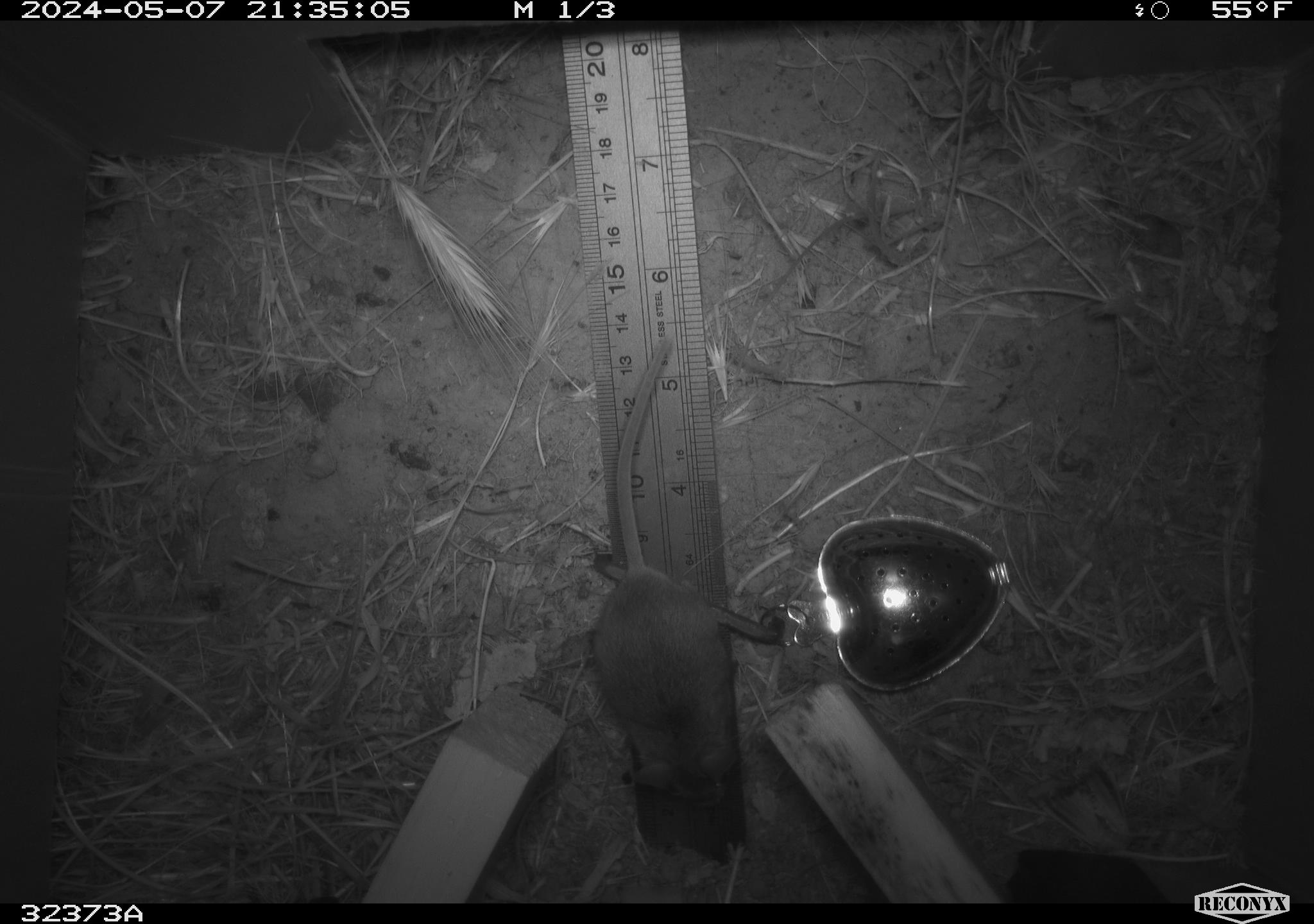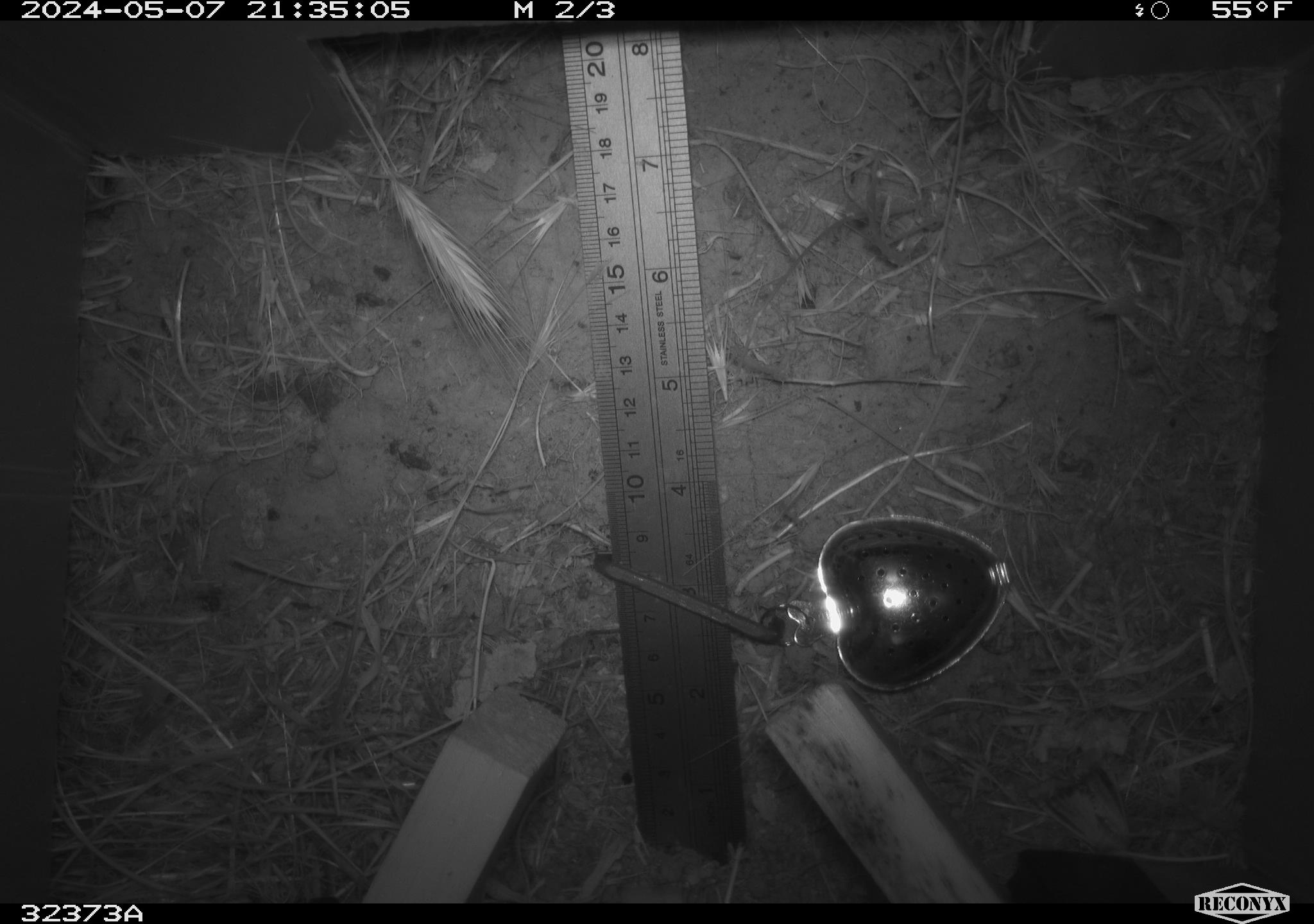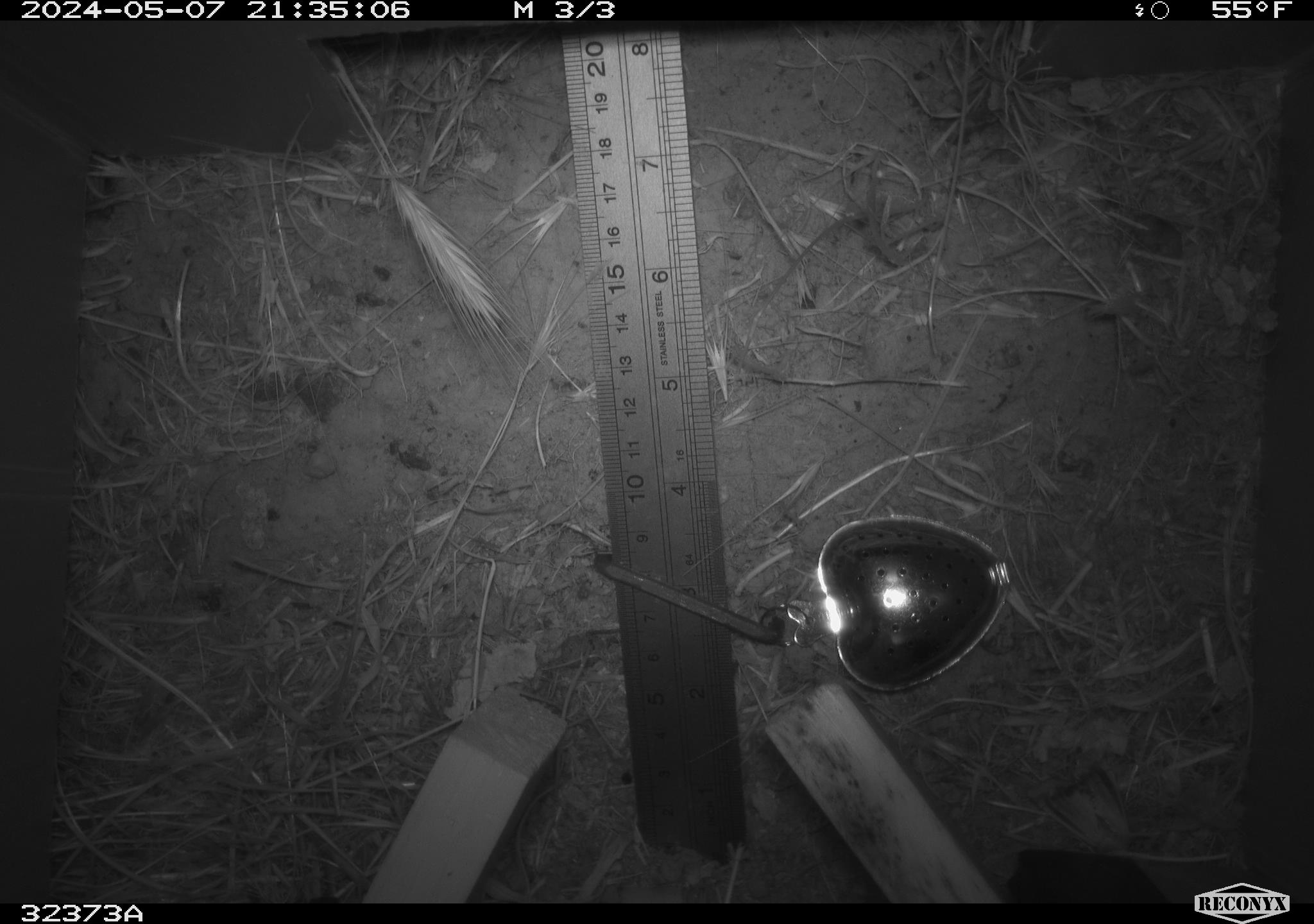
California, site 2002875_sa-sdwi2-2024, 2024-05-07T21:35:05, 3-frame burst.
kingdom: Animalia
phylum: Chordata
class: Mammalia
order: Rodentia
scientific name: Rodentia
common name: mouse species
Mouse species (Rodentia).